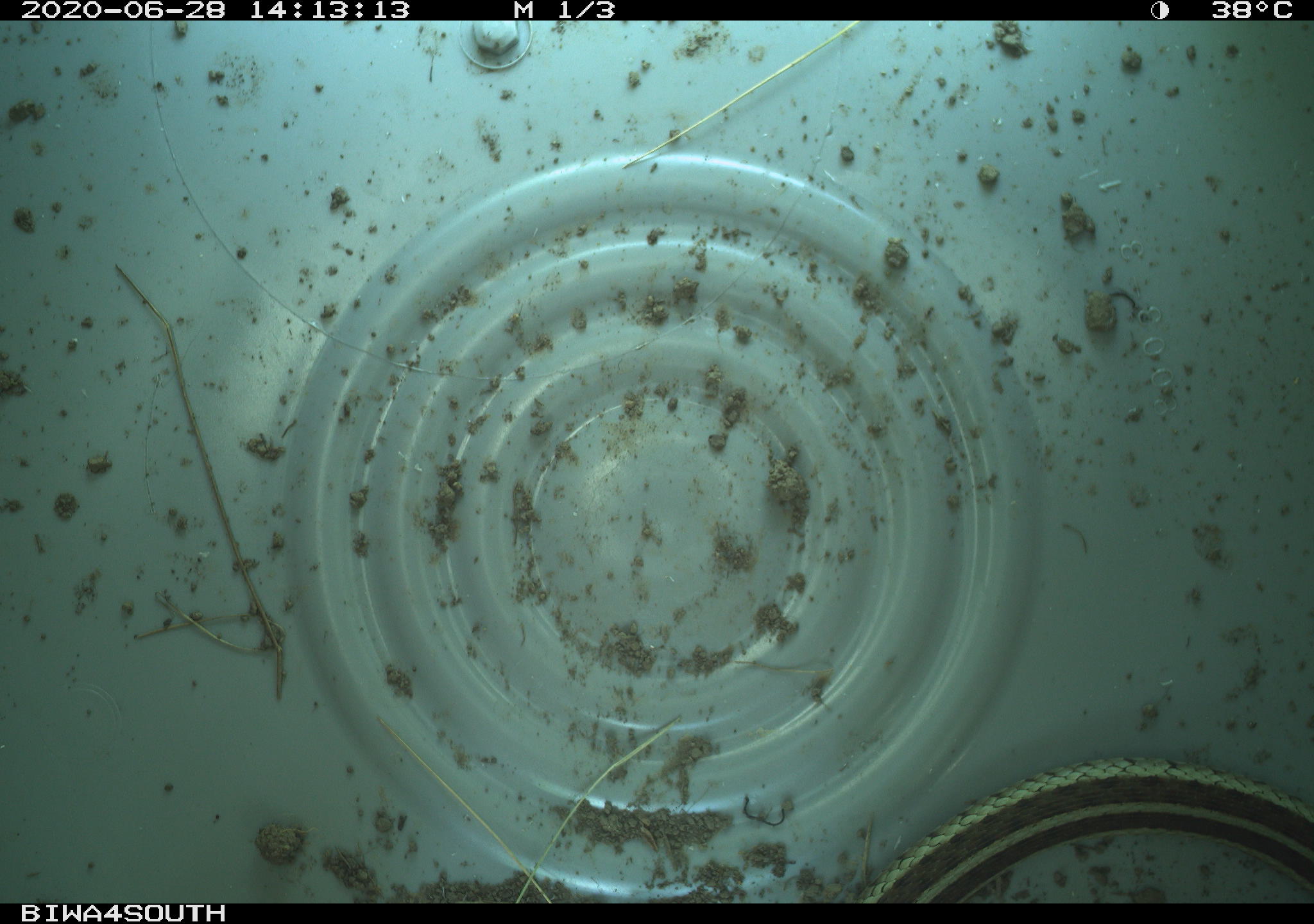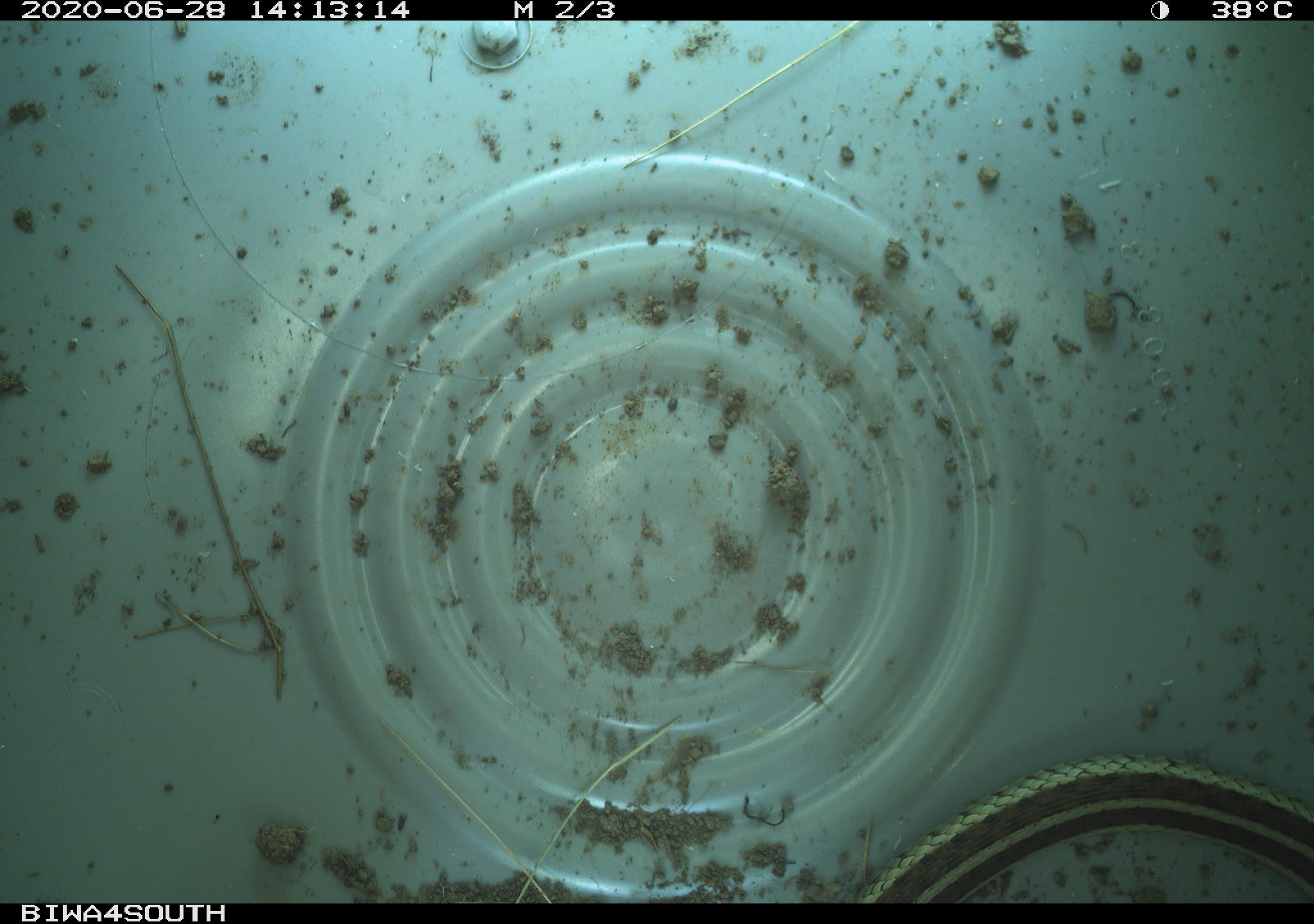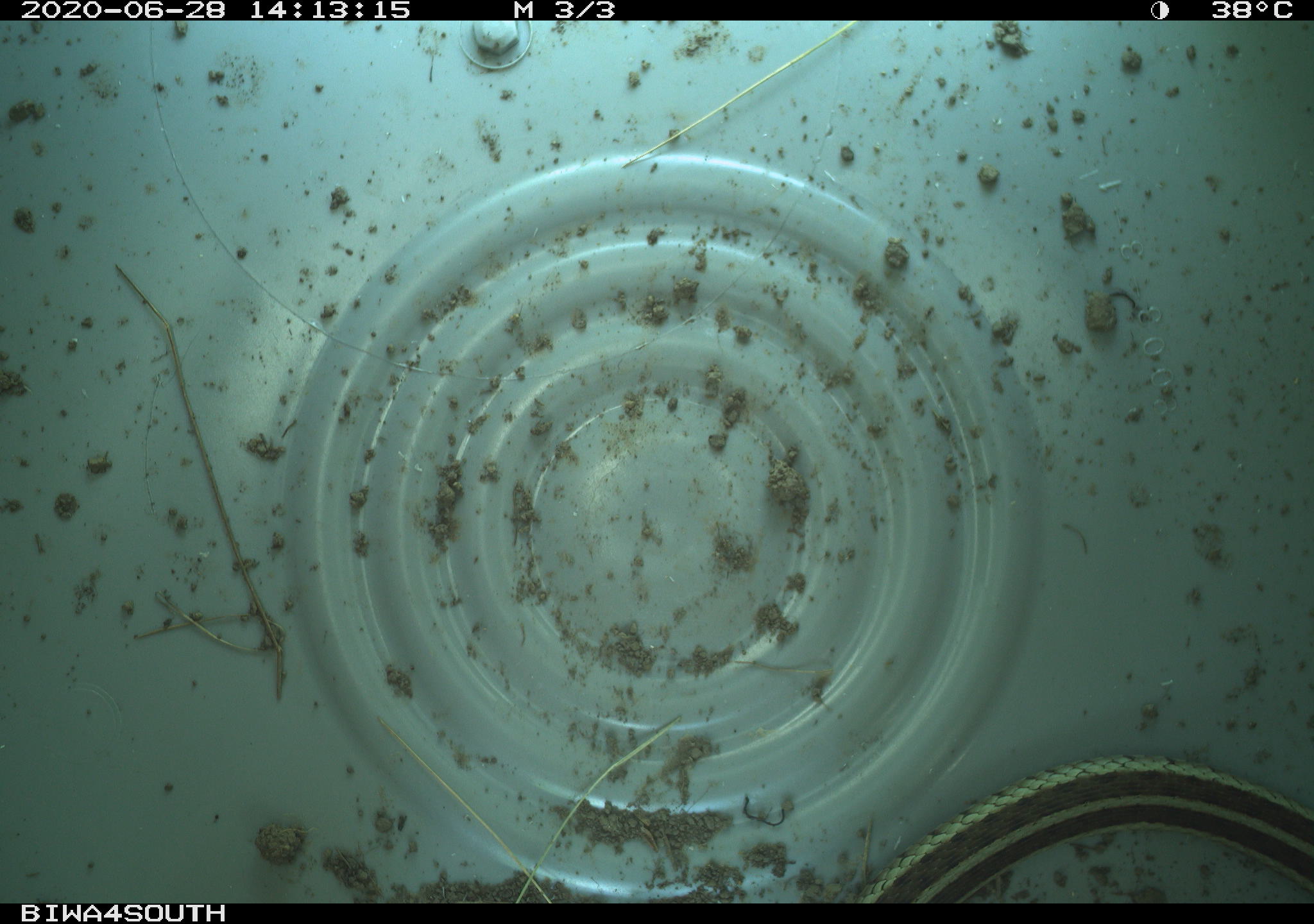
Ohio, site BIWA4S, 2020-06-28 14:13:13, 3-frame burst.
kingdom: Animalia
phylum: Chordata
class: Reptilia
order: Squamata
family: Colubridae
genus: Thamnophis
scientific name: Thamnophis sirtalis sirtalis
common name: eastern gartersnake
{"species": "eastern gartersnake (Thamnophis sirtalis sirtalis)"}